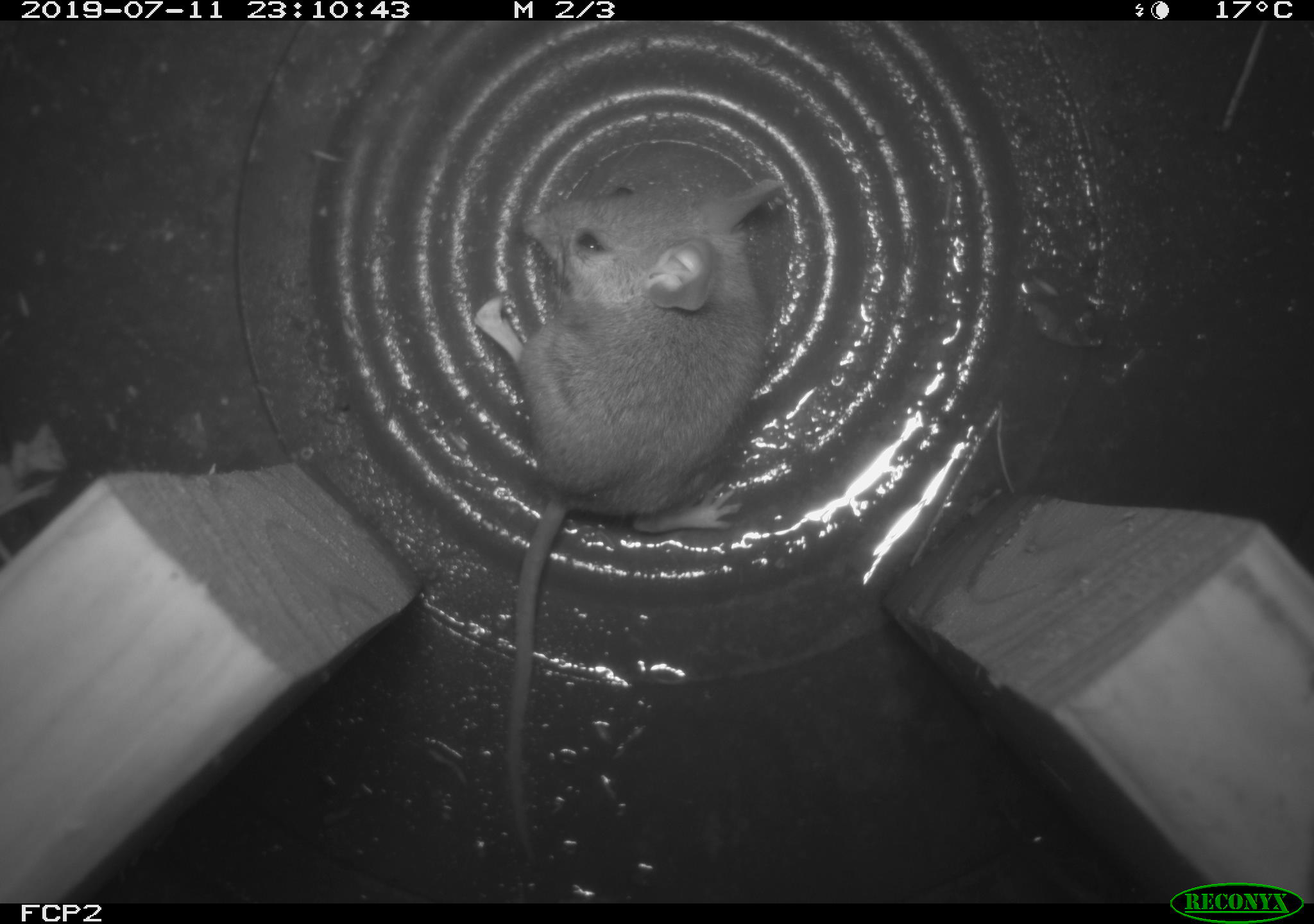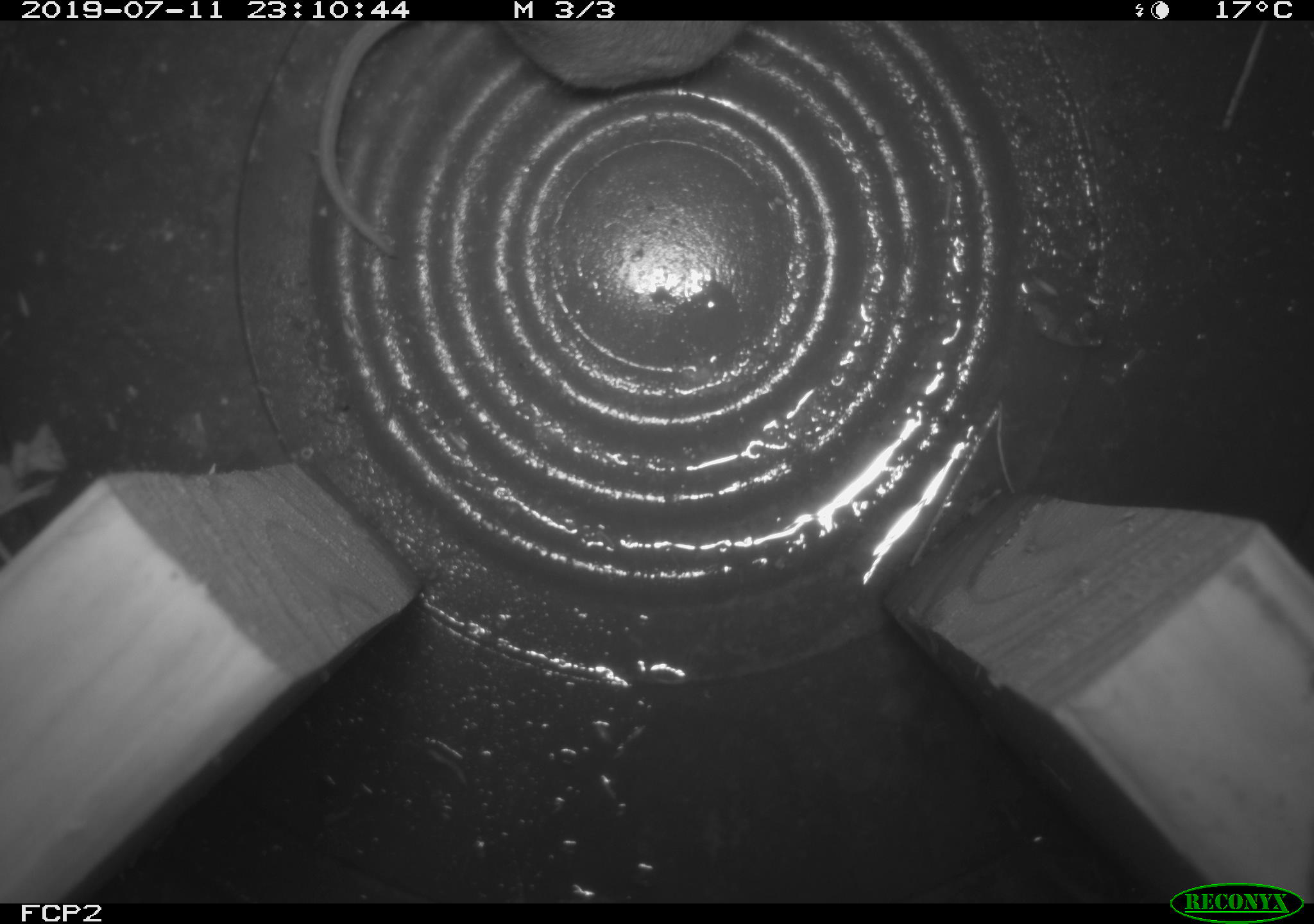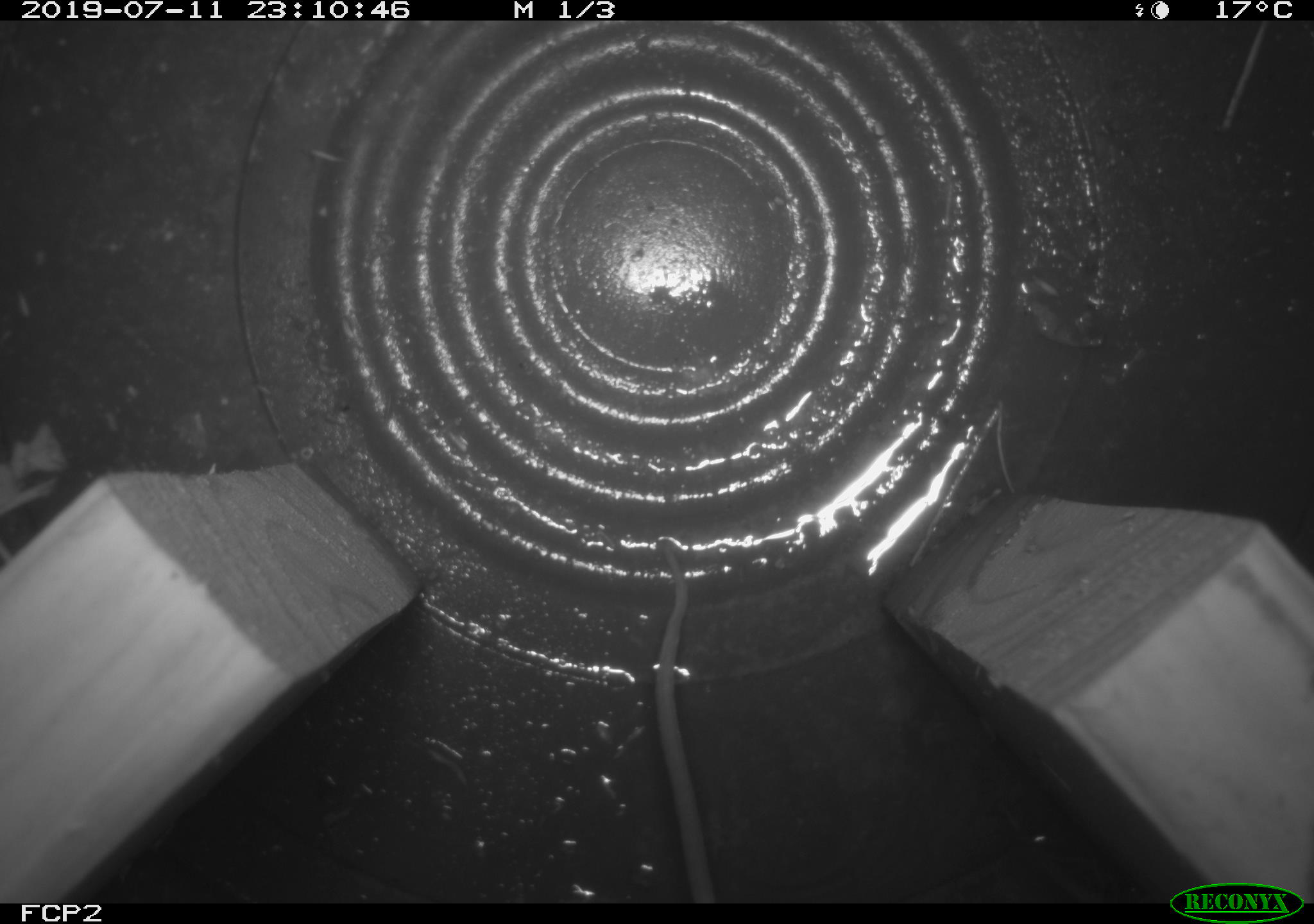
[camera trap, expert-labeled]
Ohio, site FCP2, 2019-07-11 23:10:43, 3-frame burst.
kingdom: Animalia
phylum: Chordata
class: Mammalia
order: Rodentia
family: Cricetidae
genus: Peromyscus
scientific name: Peromyscus leucopus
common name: white-footed mouse